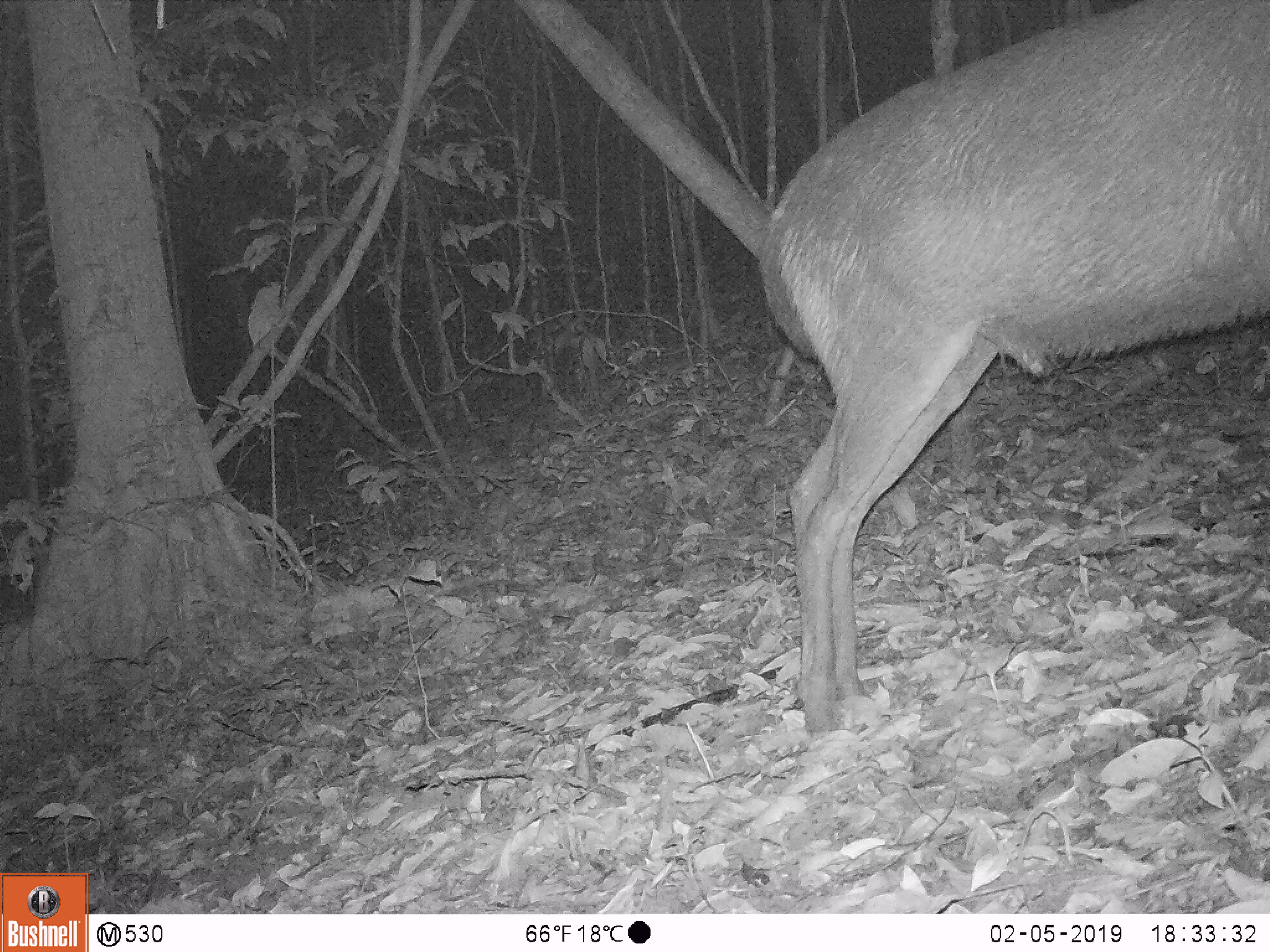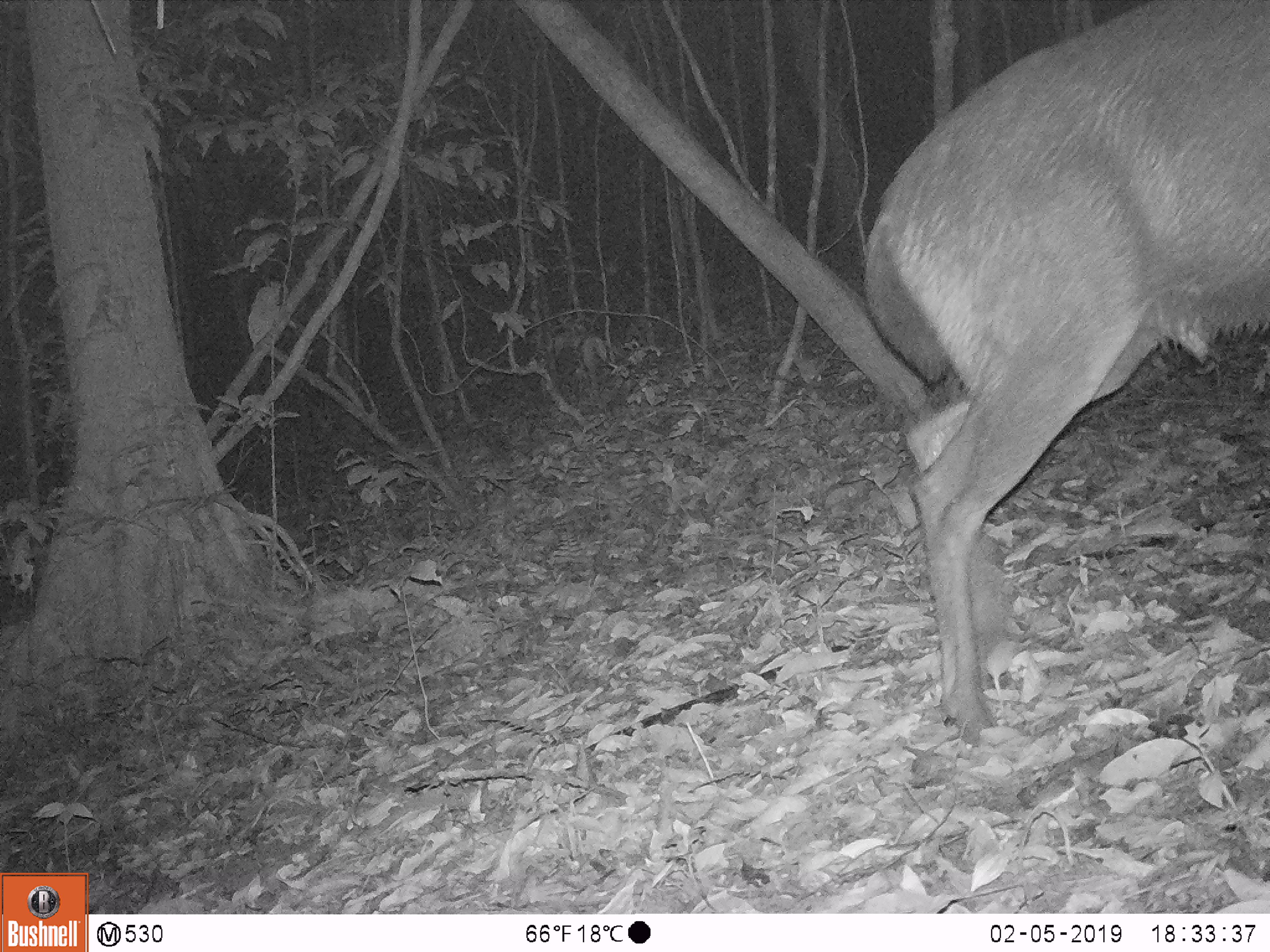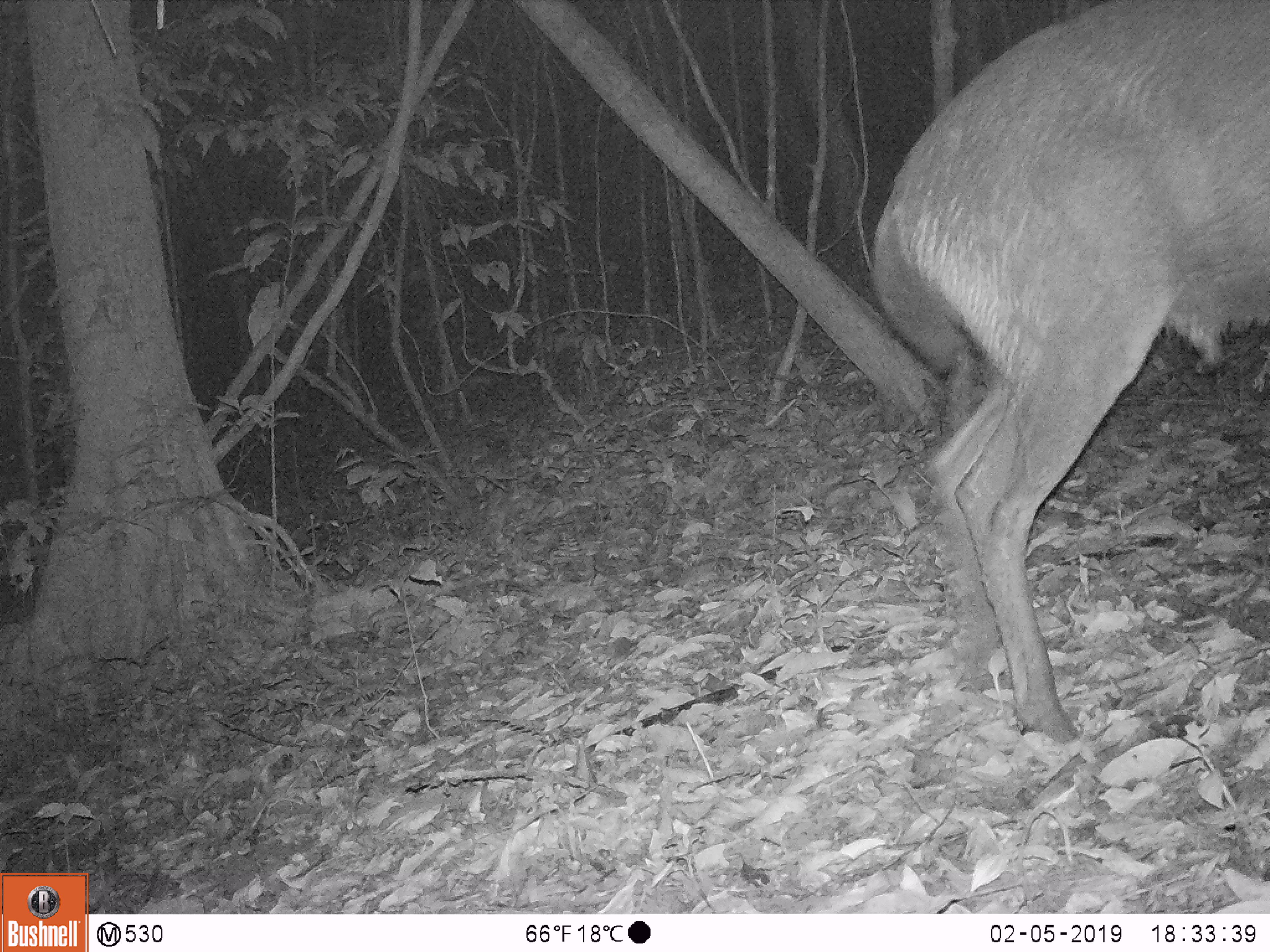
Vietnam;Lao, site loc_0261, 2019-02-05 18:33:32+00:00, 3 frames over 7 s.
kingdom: Animalia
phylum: Chordata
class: Mammalia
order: Artiodactyla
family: Cervidae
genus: Rusa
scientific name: Rusa unicolor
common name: sambar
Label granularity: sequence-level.